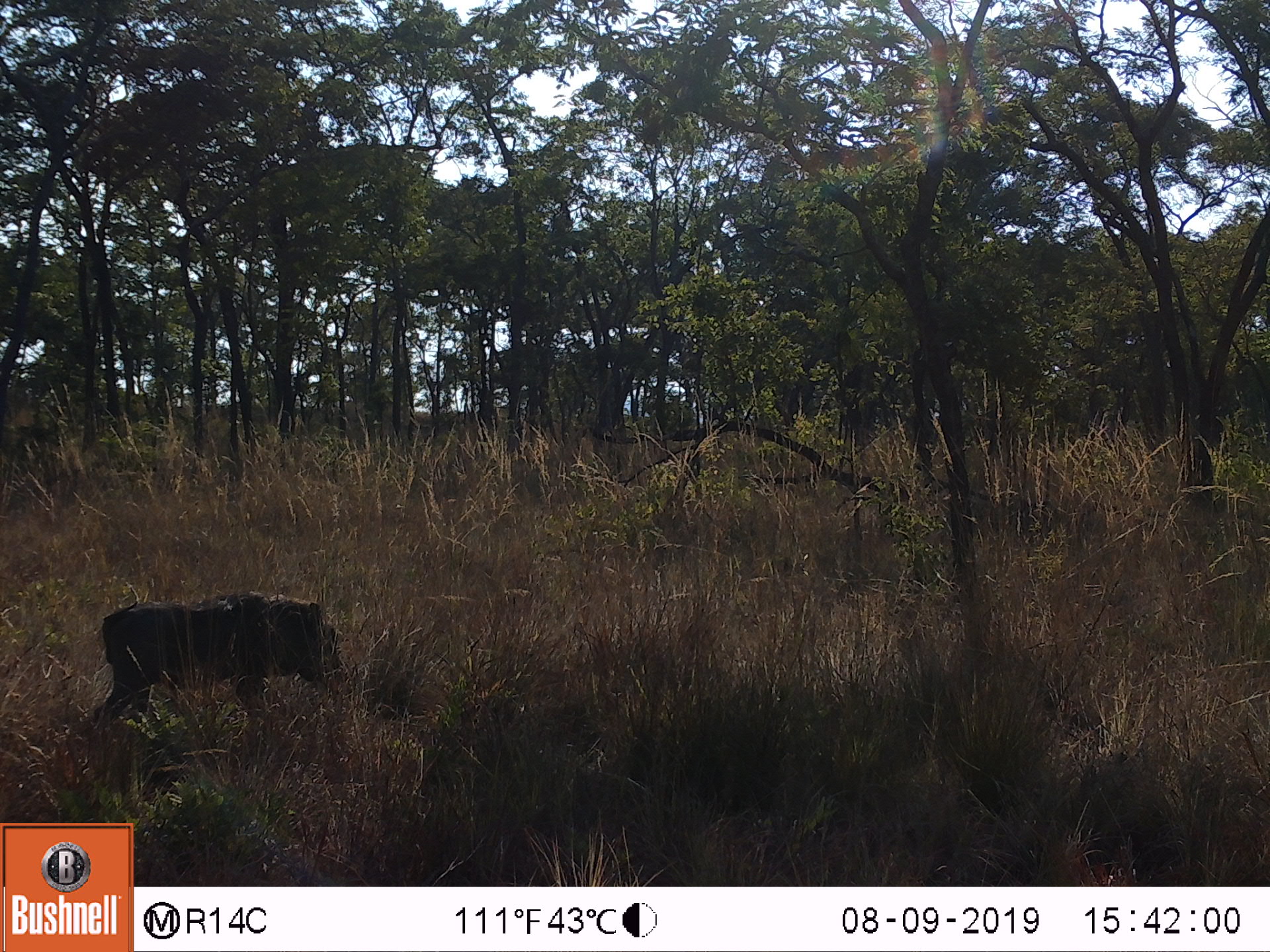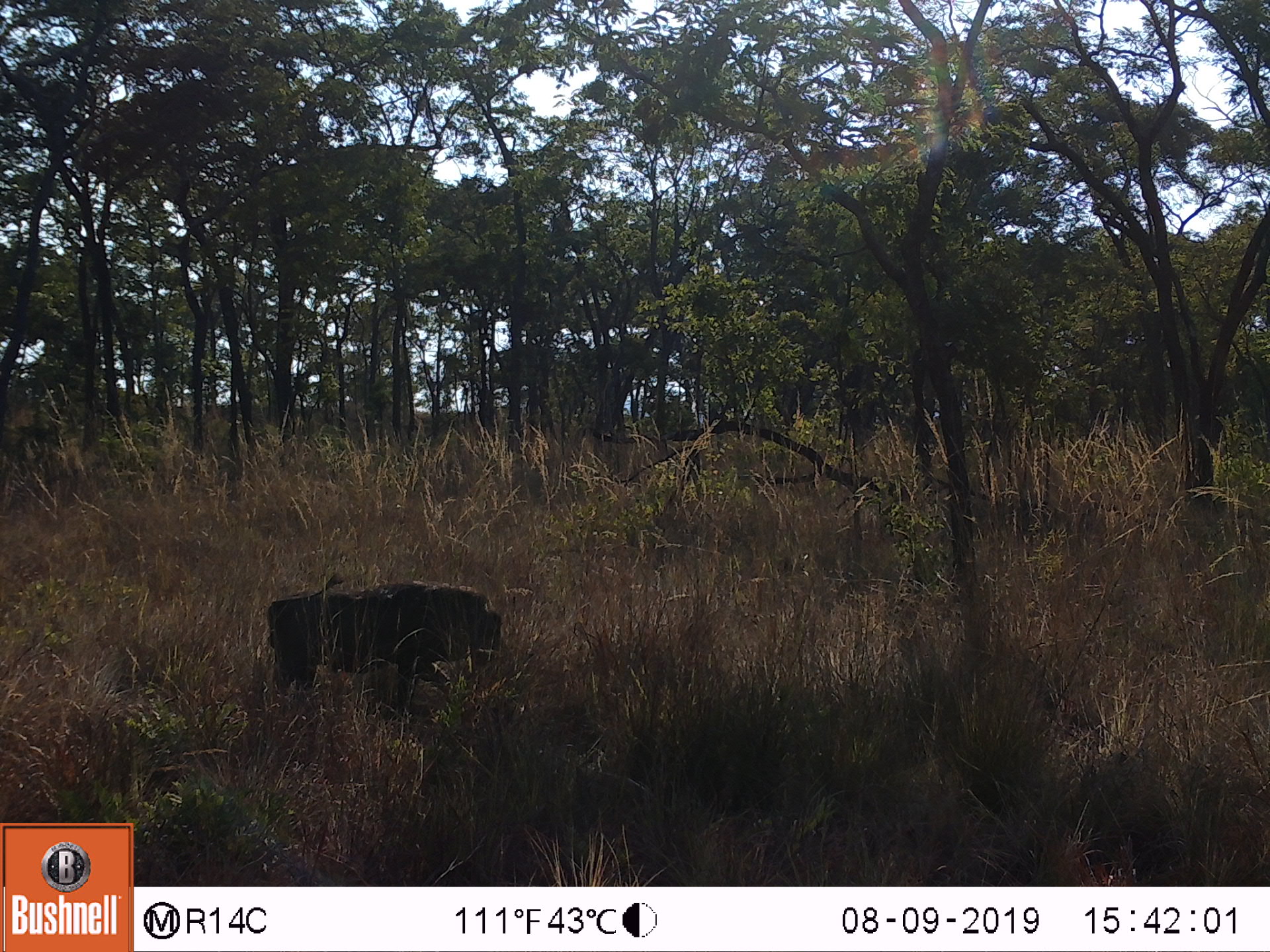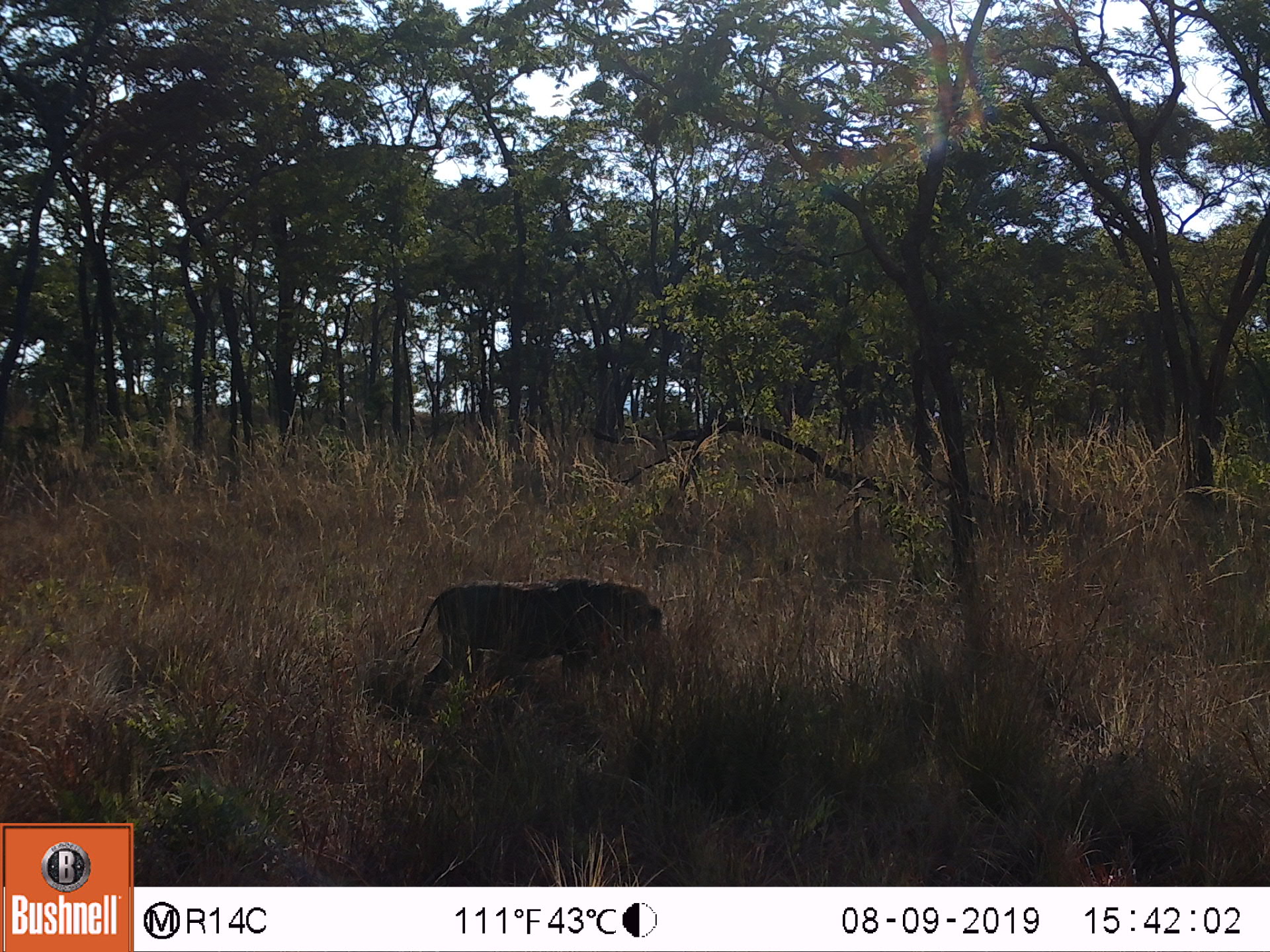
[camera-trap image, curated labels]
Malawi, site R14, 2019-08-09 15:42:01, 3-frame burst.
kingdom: Animalia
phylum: Chordata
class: Mammalia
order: Artiodactyla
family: Suidae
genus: Phacochoerus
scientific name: Phacochoerus africanus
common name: common warthog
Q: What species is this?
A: Common warthog (Phacochoerus africanus).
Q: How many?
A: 1.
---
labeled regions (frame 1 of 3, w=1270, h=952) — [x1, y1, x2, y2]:
common warthog: [77, 589, 374, 722]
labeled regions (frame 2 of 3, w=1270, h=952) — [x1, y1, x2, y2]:
common warthog: [258, 562, 540, 709]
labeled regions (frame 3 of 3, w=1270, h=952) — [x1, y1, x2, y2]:
common warthog: [401, 570, 671, 714]